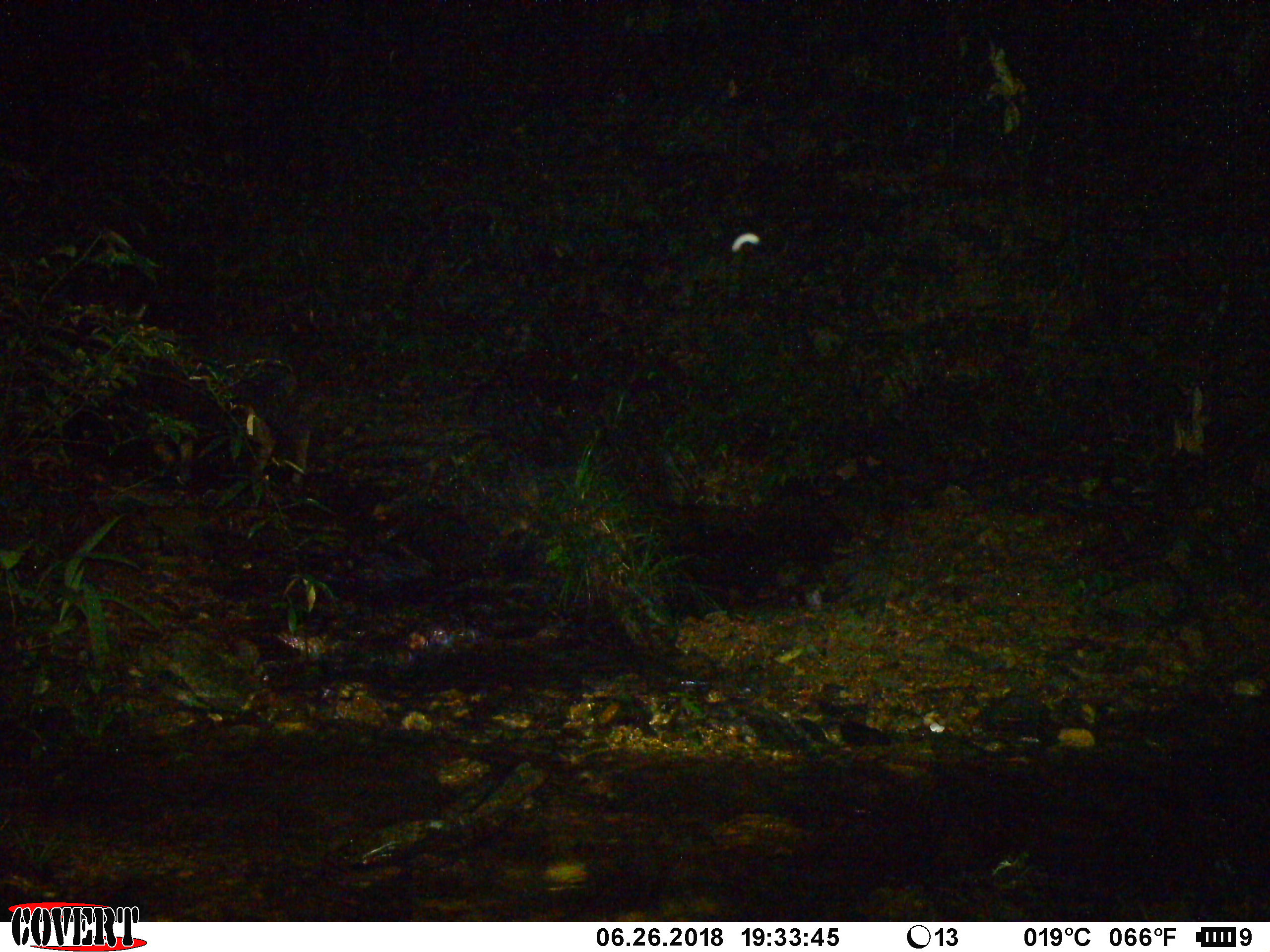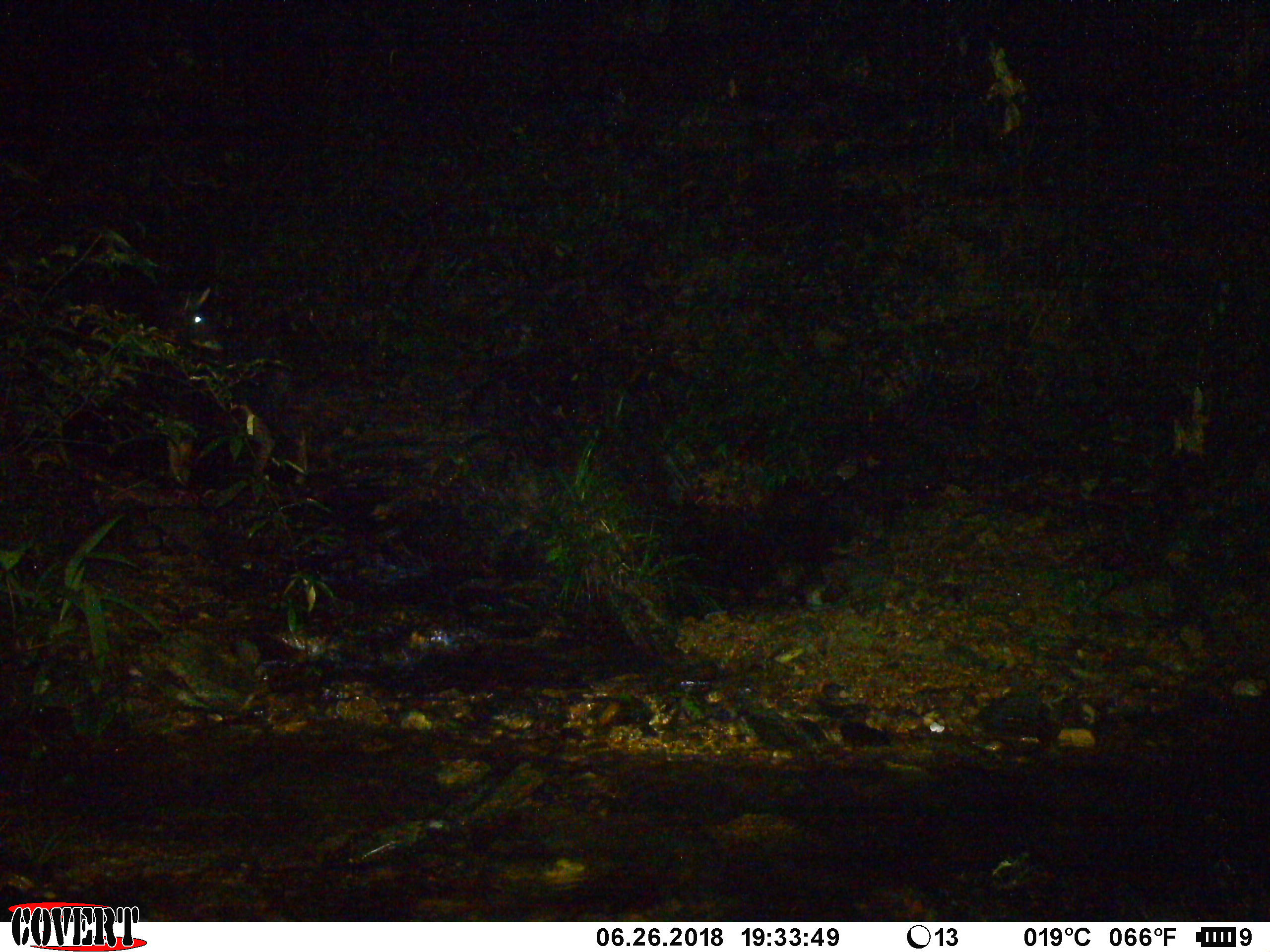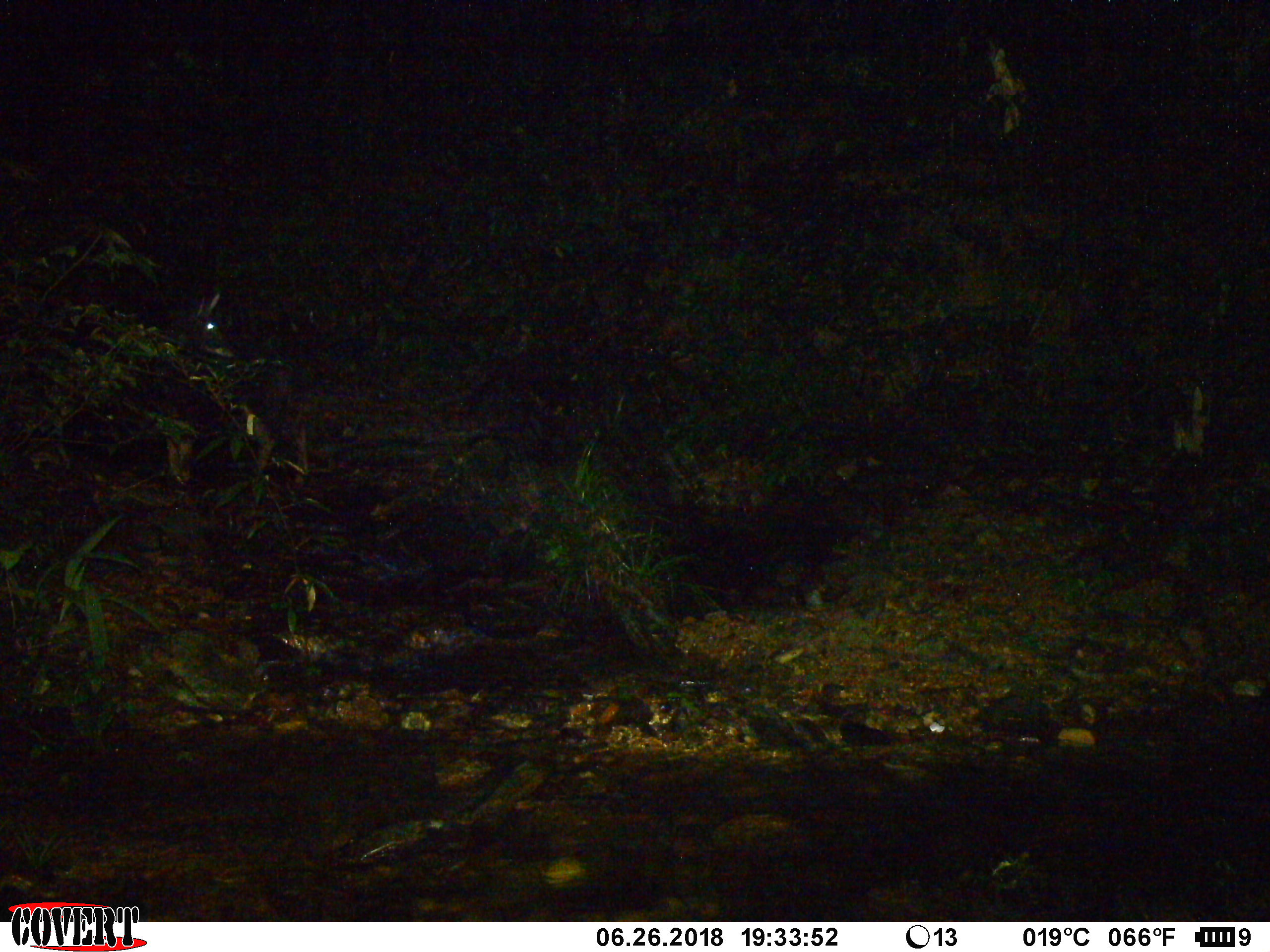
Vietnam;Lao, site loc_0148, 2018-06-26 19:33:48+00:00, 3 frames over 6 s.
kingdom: Animalia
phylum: Chordata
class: Mammalia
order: Artiodactyla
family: Bovidae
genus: Capricornis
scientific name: Capricornis sumatraensis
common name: chinese serow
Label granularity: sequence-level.